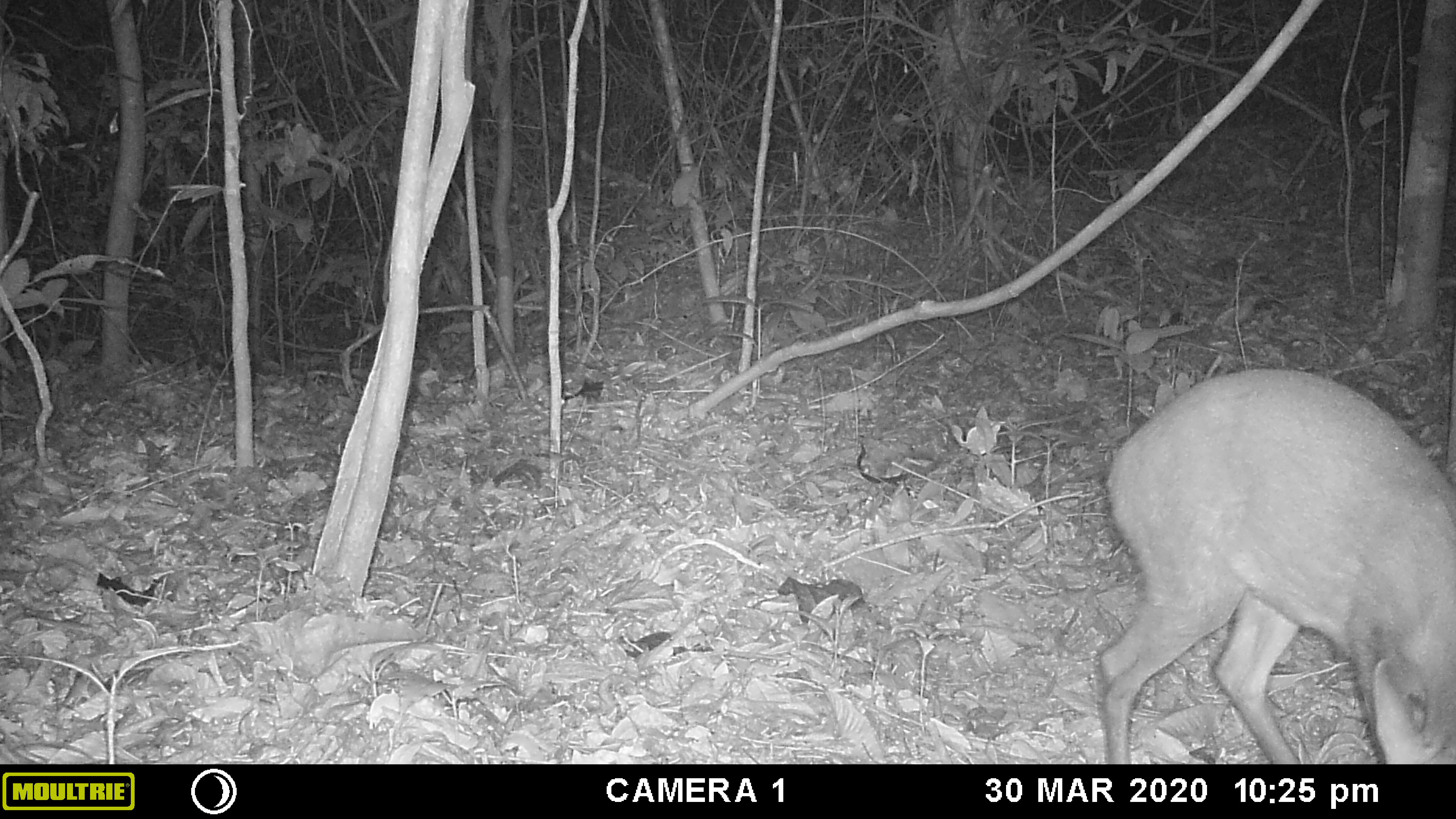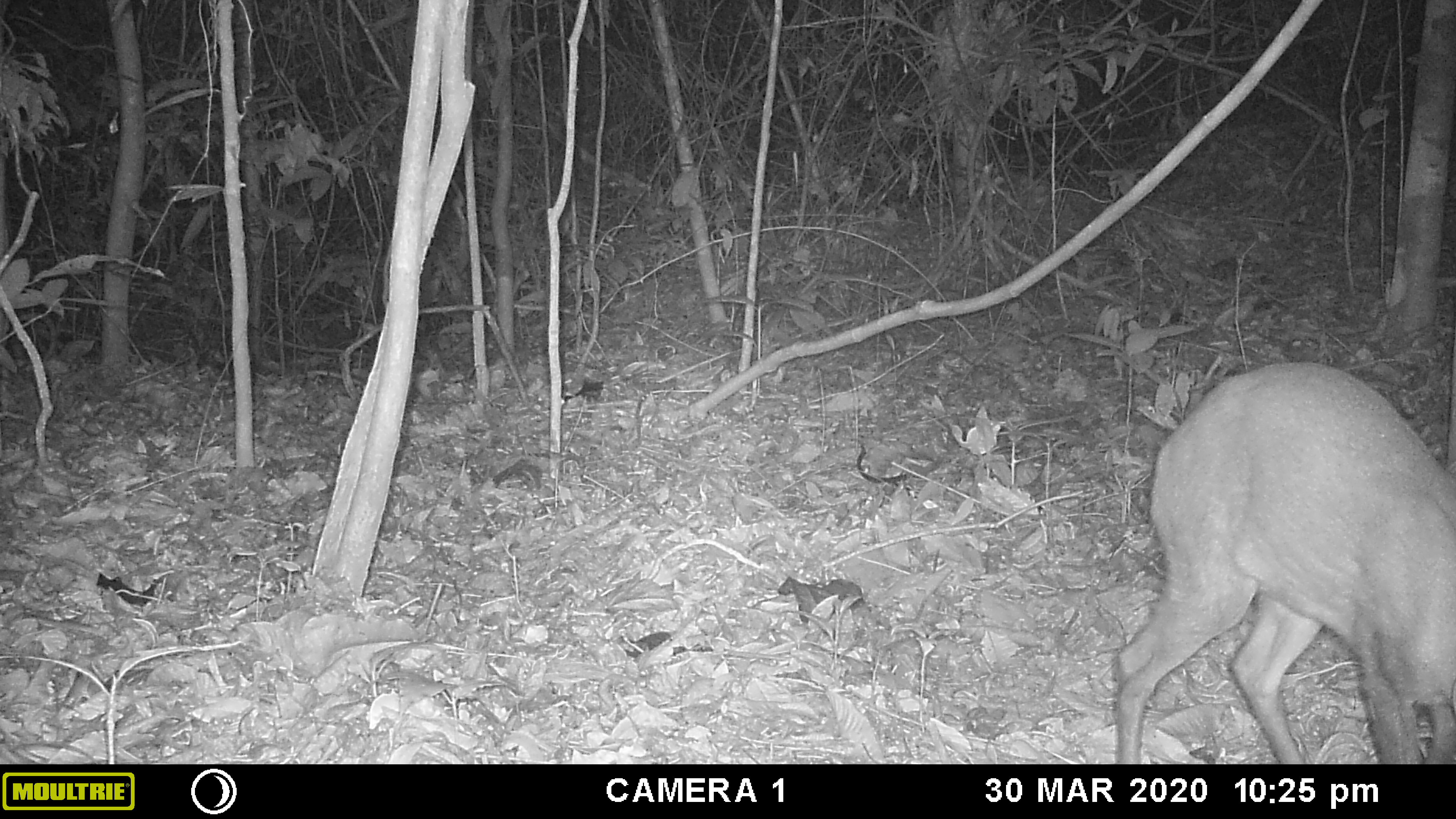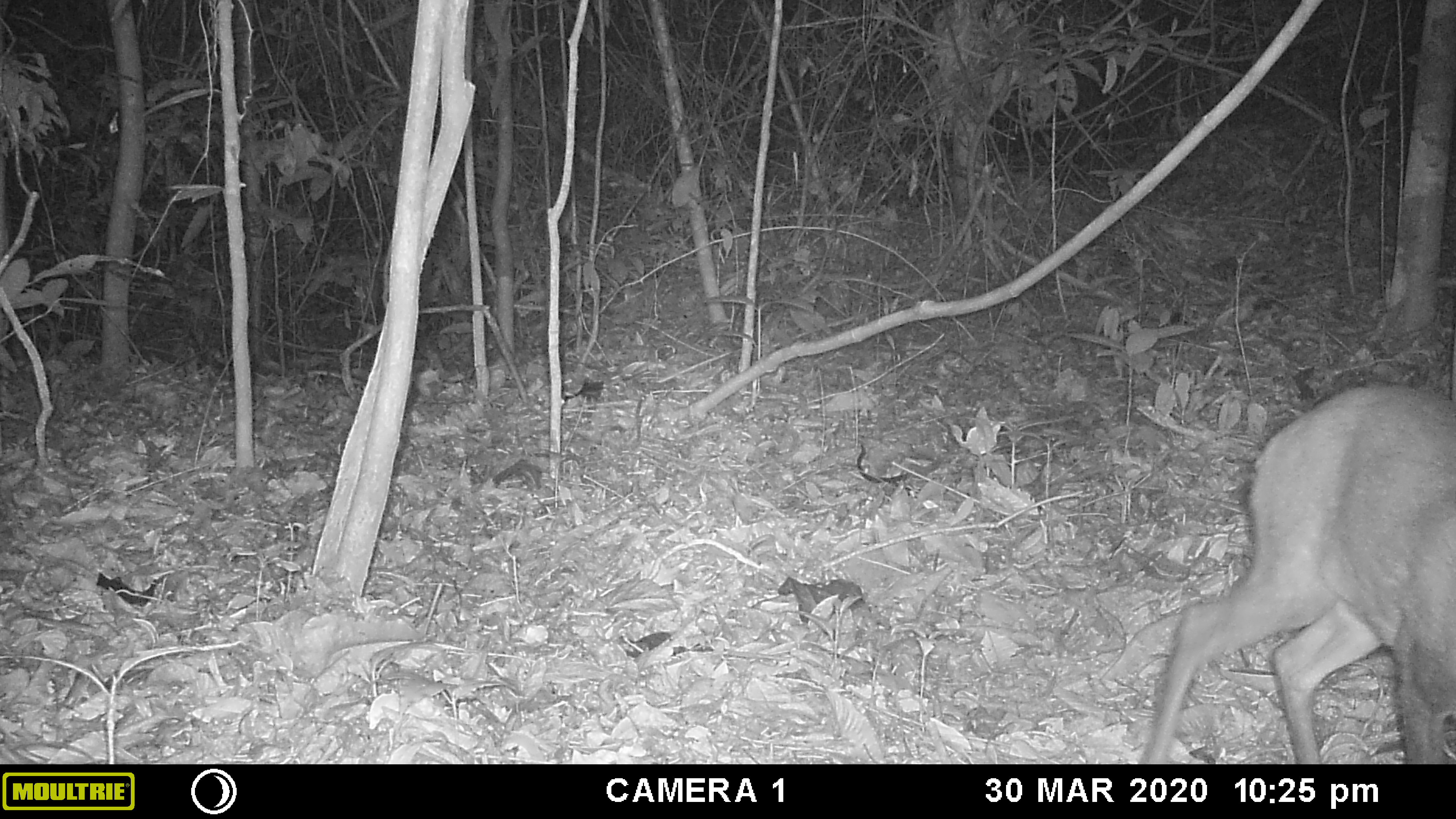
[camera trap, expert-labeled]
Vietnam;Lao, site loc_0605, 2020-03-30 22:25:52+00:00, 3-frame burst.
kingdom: Animalia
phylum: Chordata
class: Mammalia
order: Artiodactyla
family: Cervidae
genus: Muntiacus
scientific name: Muntiacus rooseveltorum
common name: roosevelt's muntjac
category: roosevelts muntjac group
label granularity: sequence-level